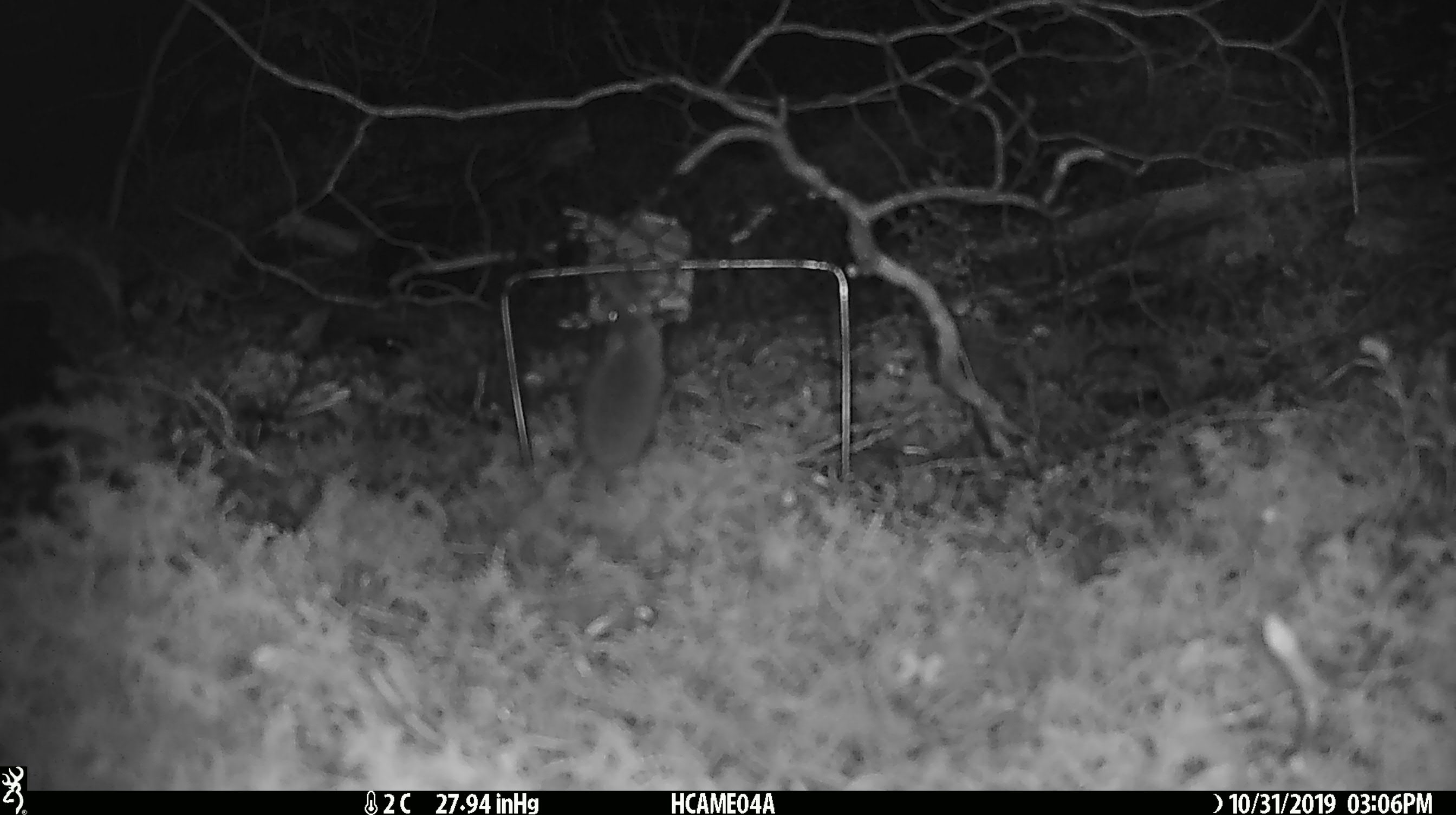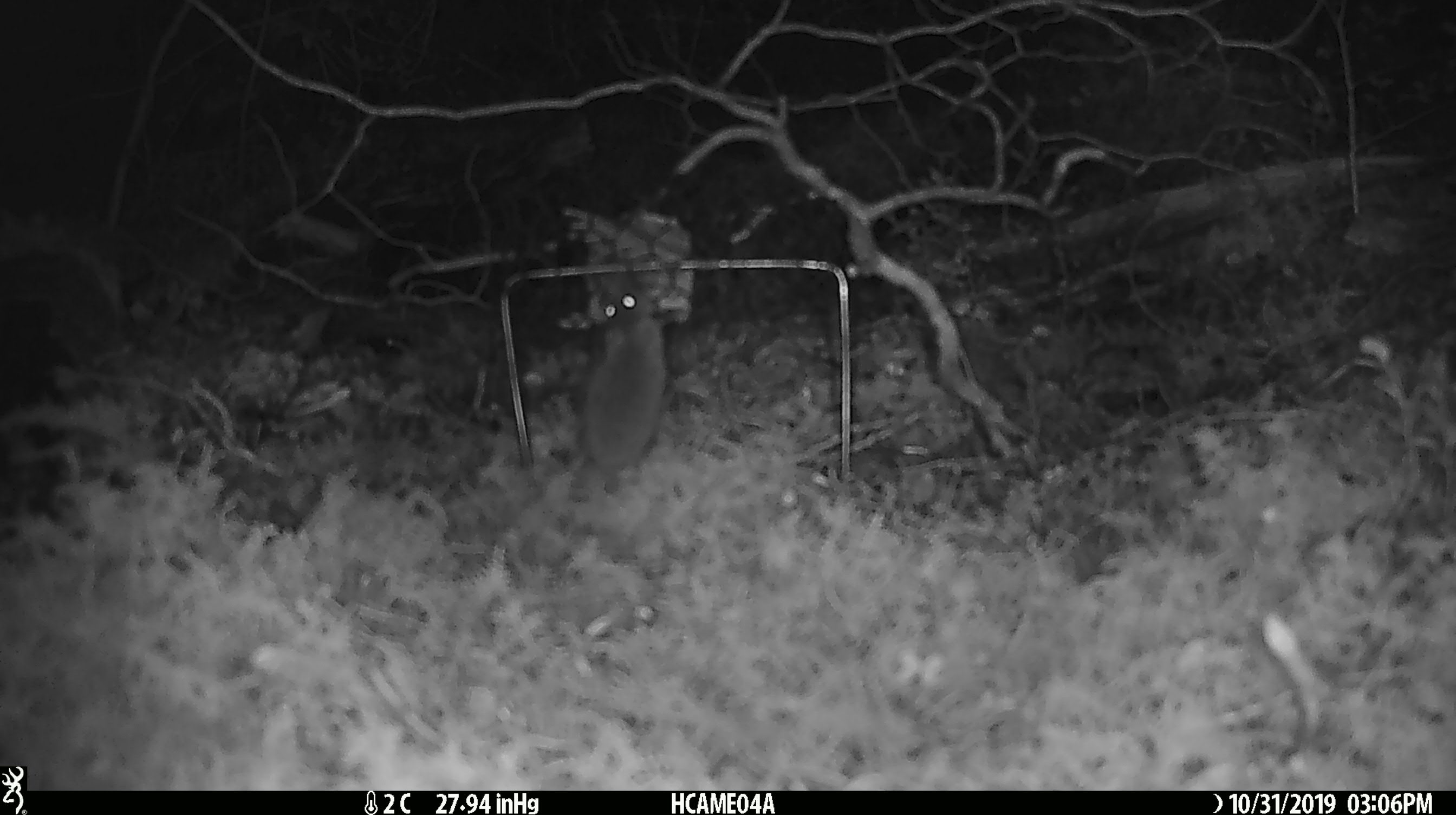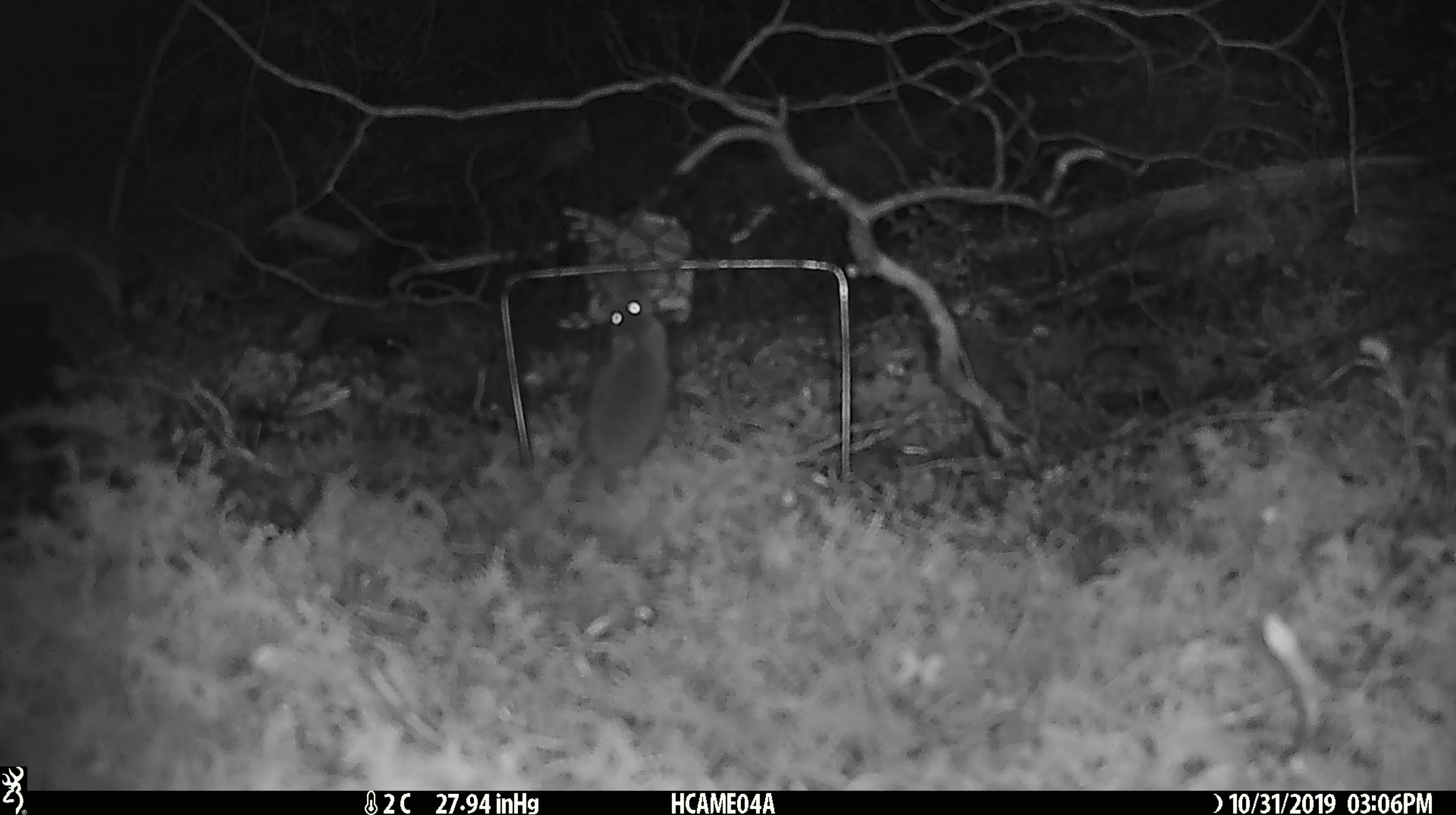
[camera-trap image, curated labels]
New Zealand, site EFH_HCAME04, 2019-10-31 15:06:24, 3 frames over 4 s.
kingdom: Animalia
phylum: Chordata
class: Mammalia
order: Rodentia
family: Muridae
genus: Mus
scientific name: Mus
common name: mouse